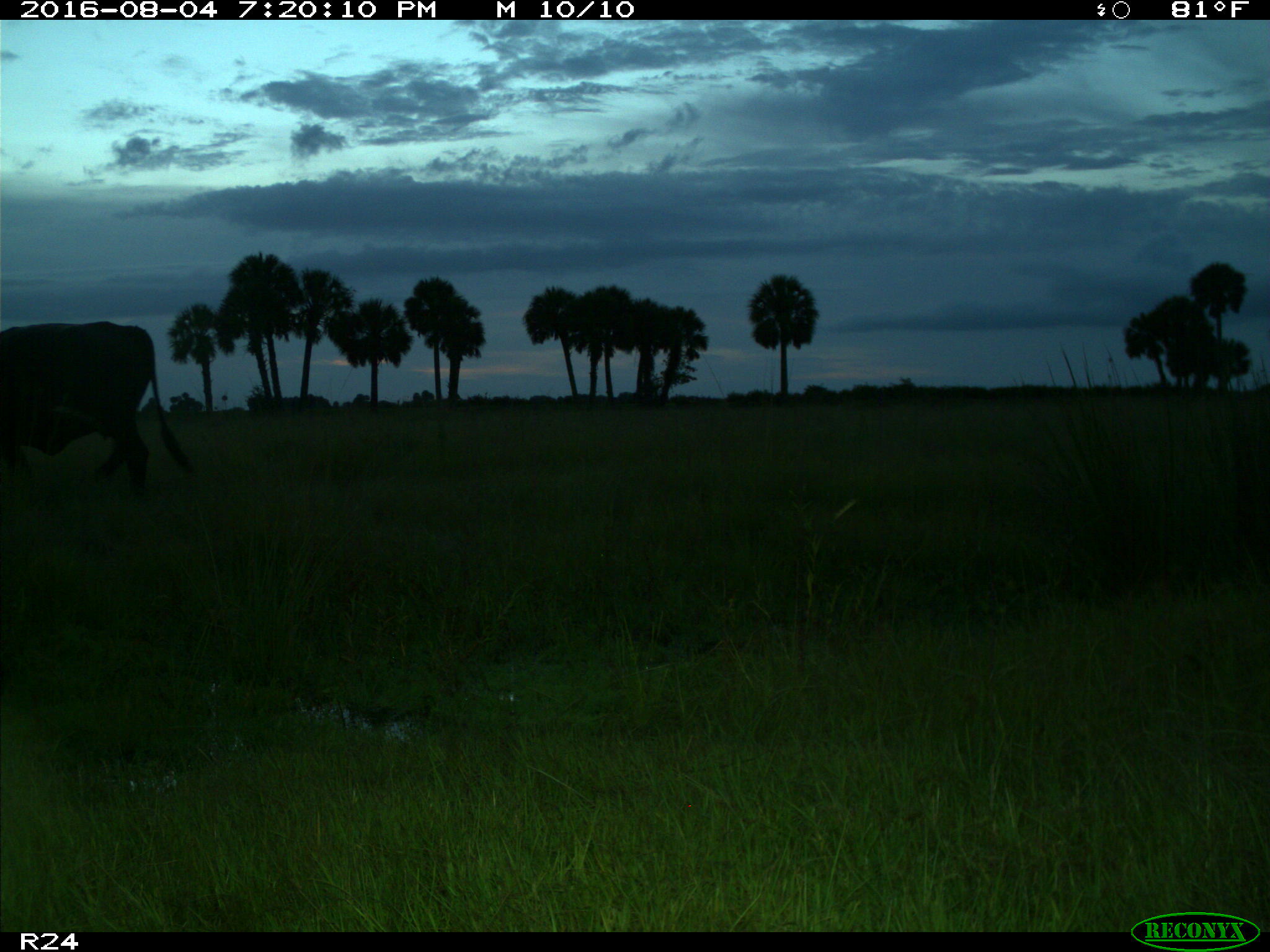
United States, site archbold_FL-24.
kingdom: Animalia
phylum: Chordata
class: Mammalia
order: Artiodactyla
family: Bovidae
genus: Bos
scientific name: Bos taurus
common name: domestic cow